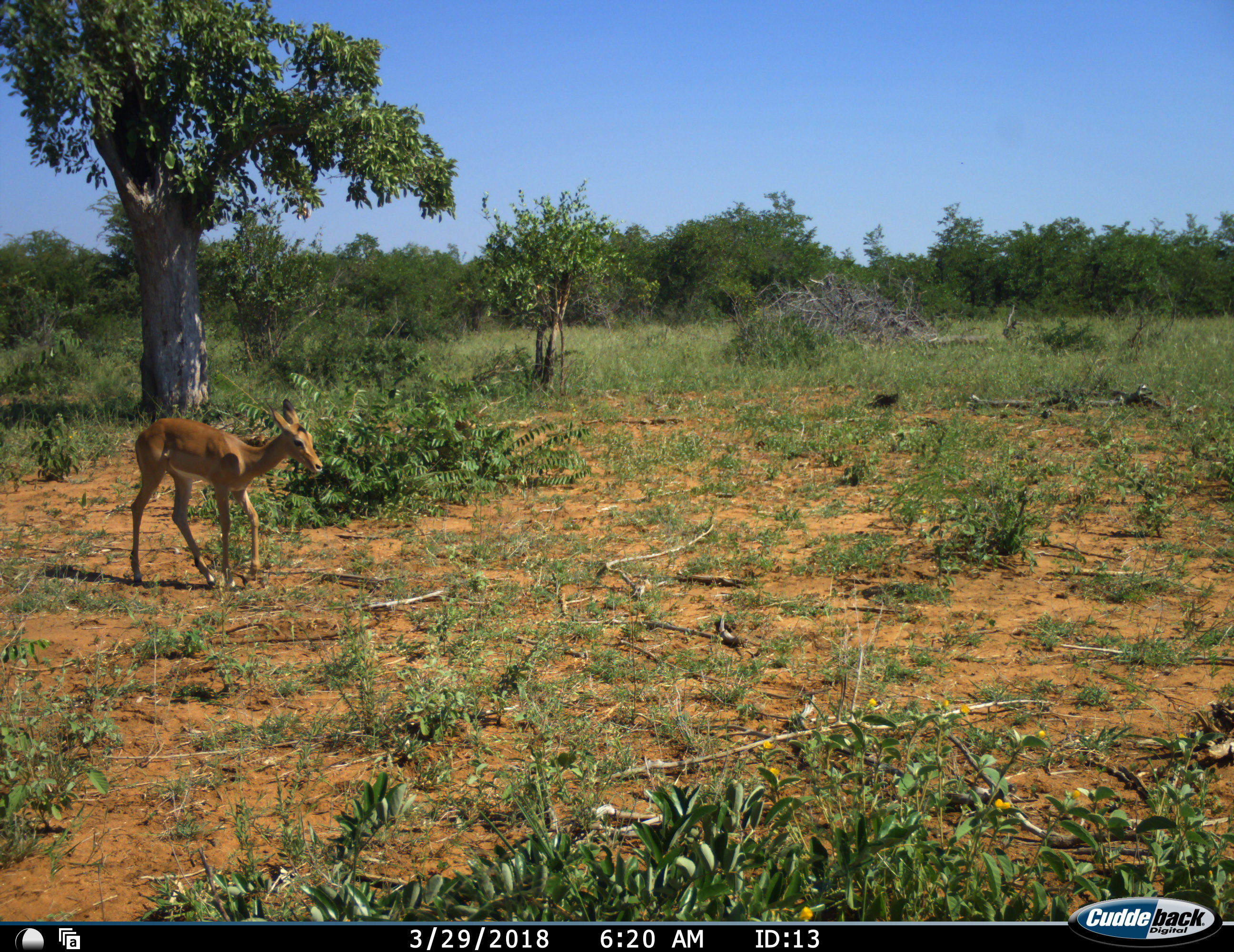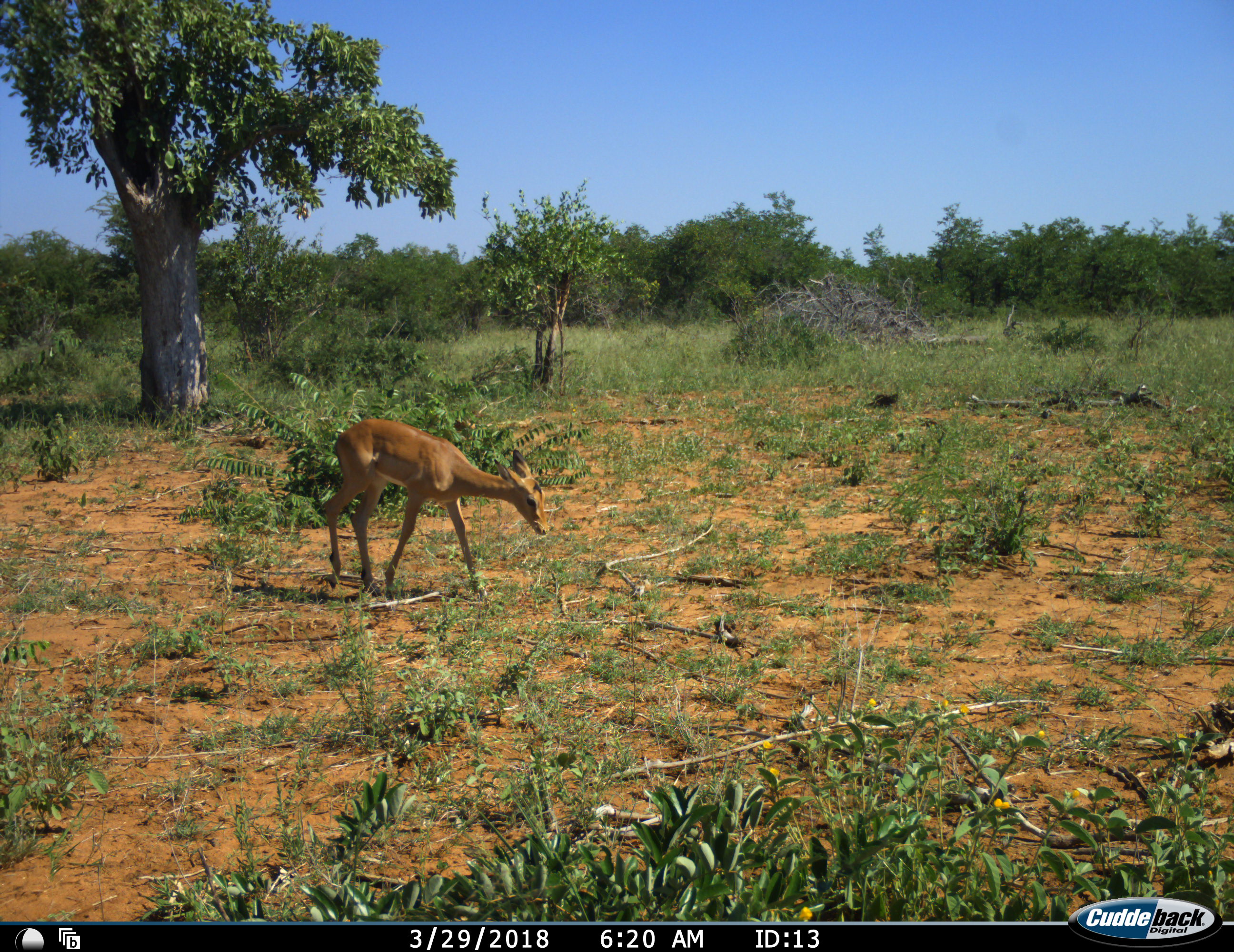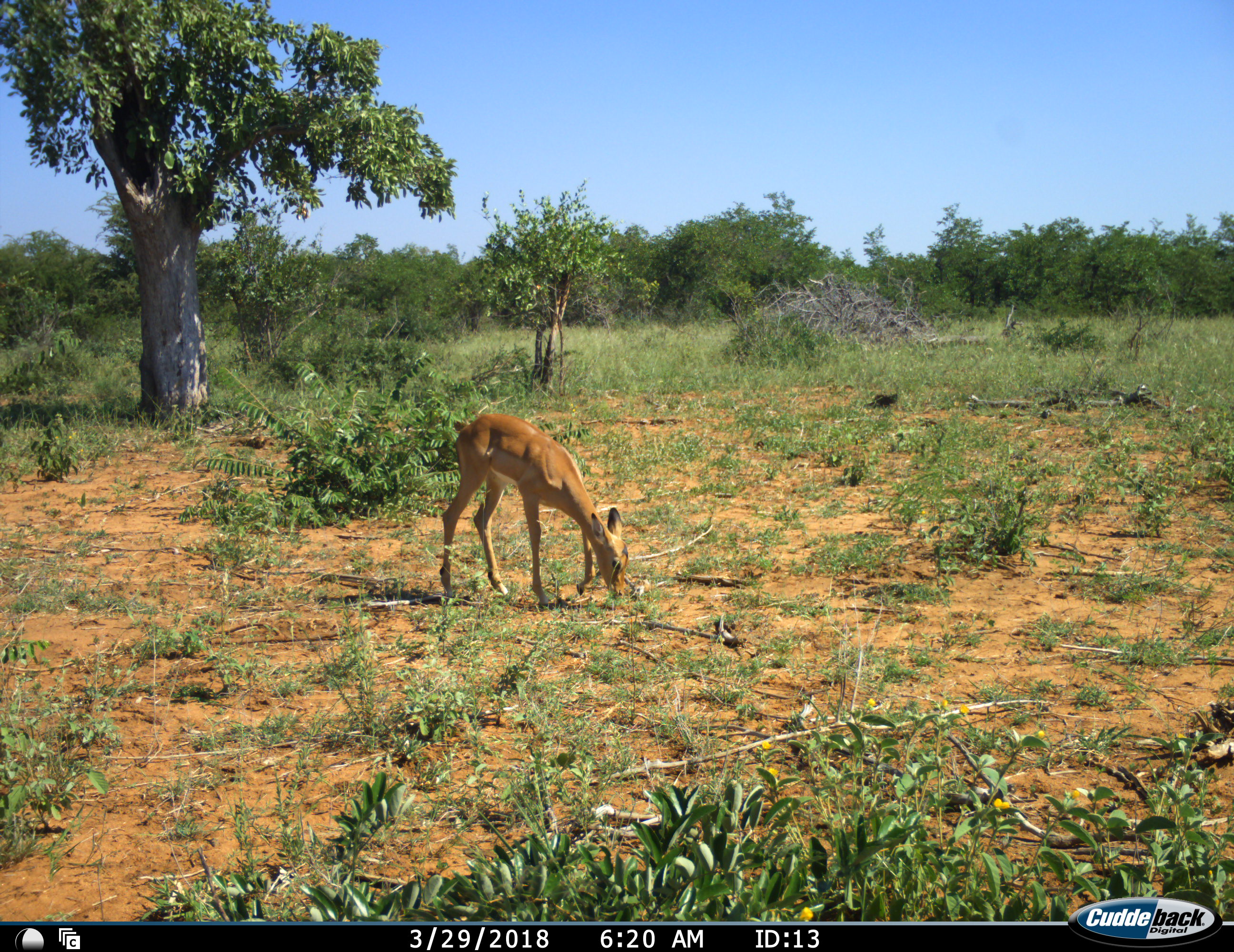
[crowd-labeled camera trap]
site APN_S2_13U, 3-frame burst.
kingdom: Animalia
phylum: Chordata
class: Mammalia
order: Artiodactyla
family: Bovidae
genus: Aepyceros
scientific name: Aepyceros melampus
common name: impala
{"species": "impala (Aepyceros melampus)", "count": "1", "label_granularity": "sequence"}